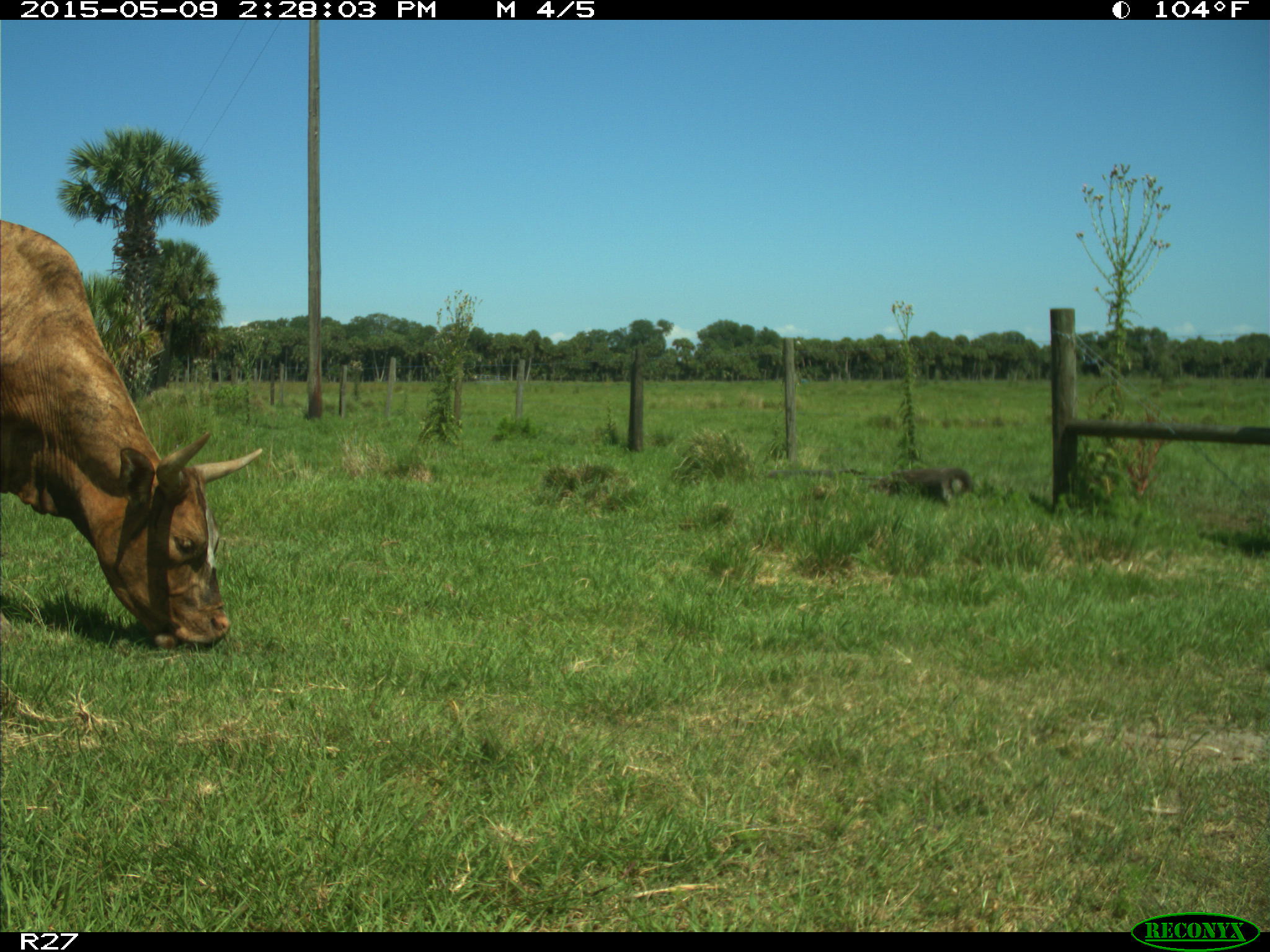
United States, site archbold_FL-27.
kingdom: Animalia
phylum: Chordata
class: Mammalia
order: Artiodactyla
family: Bovidae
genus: Bos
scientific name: Bos taurus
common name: domestic cow